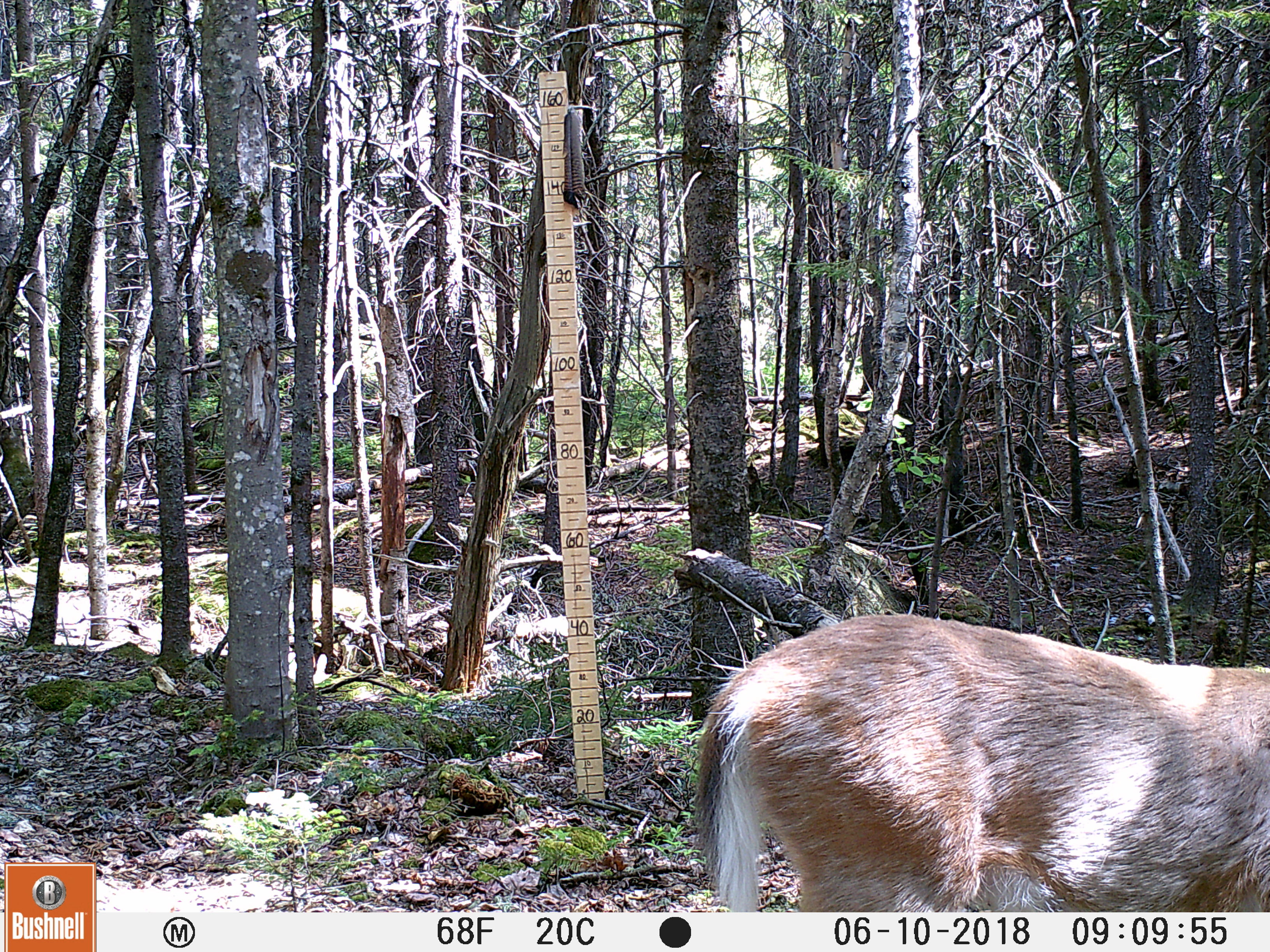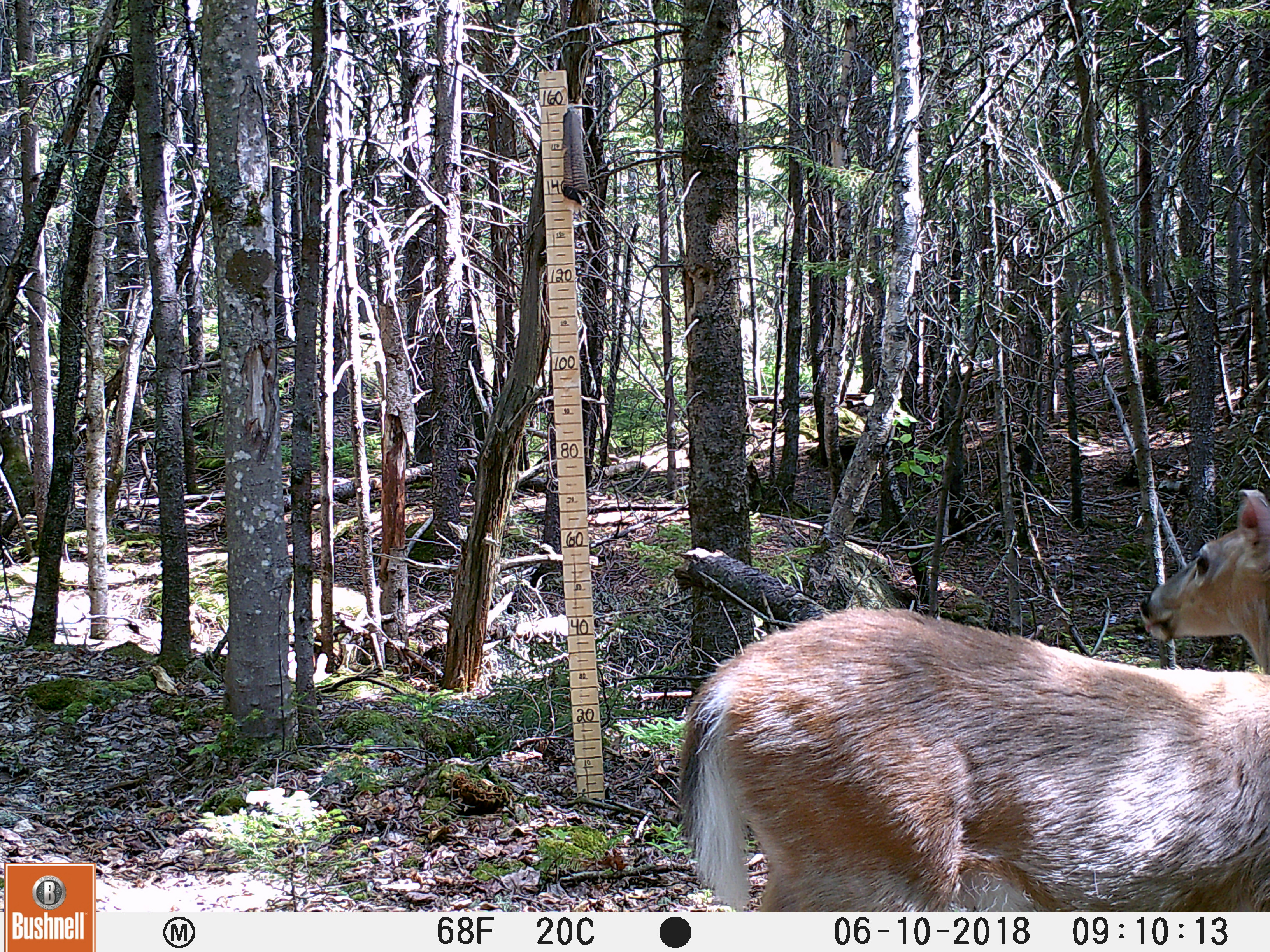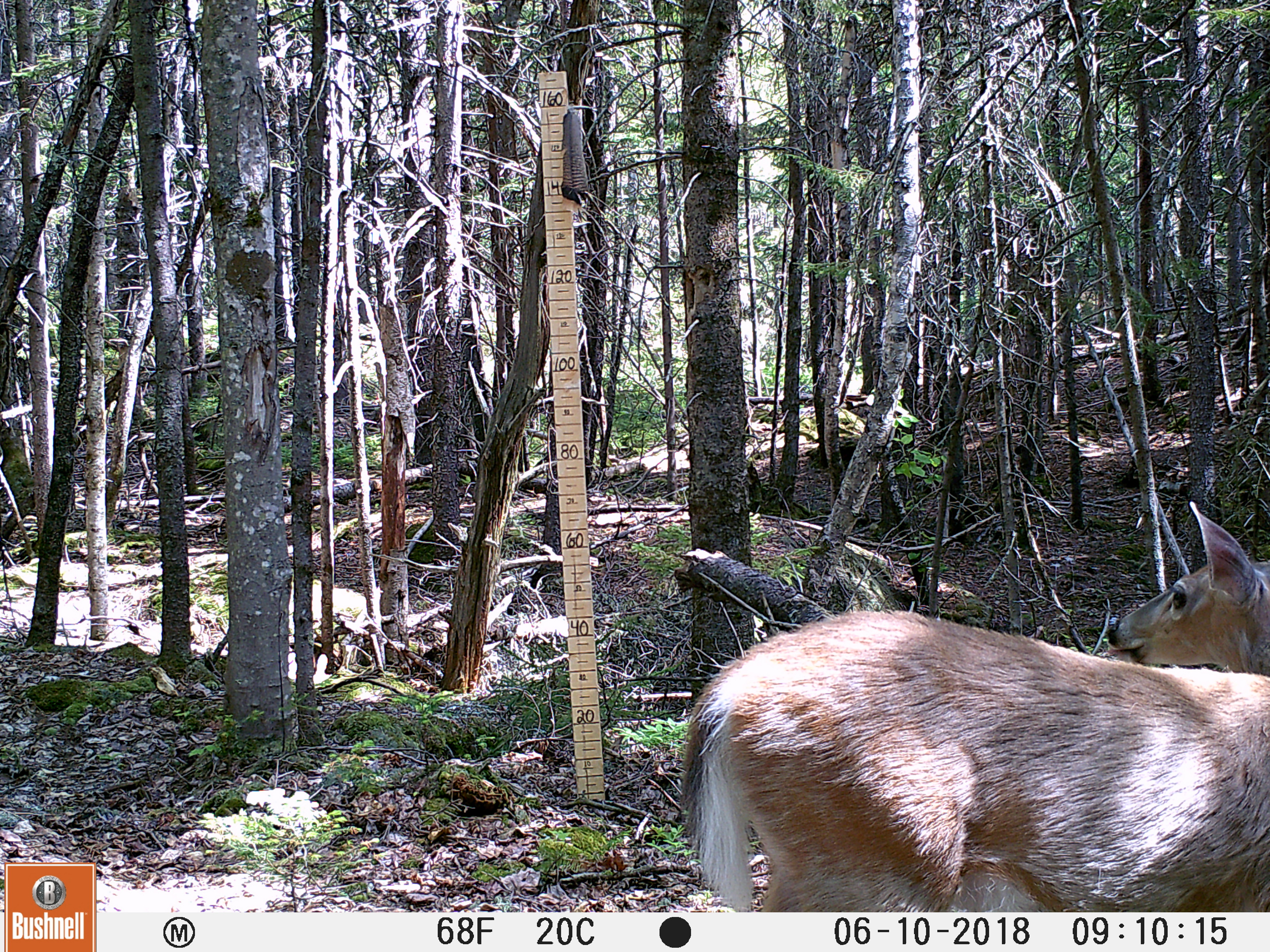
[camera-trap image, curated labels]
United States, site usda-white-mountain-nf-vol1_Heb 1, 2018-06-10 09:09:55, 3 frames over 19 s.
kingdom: Animalia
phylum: Chordata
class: Mammalia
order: Artiodactyla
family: Cervidae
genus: Odocoileus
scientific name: Odocoileus virginianus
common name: white-tailed deer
White-tailed deer (Odocoileus virginianus).